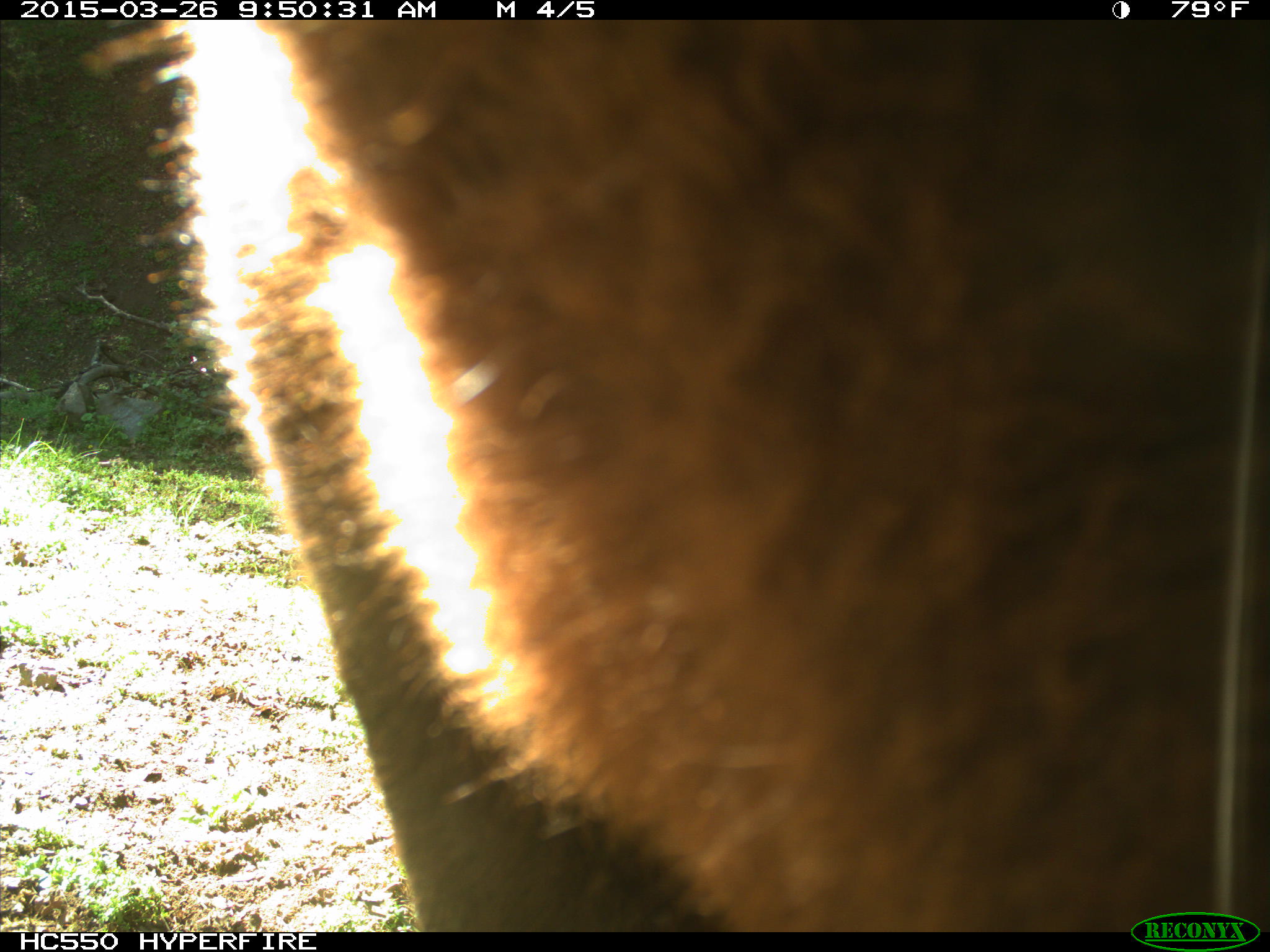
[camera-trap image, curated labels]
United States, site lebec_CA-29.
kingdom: Animalia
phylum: Chordata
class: Mammalia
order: Artiodactyla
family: Bovidae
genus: Bos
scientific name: Bos taurus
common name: domestic cow